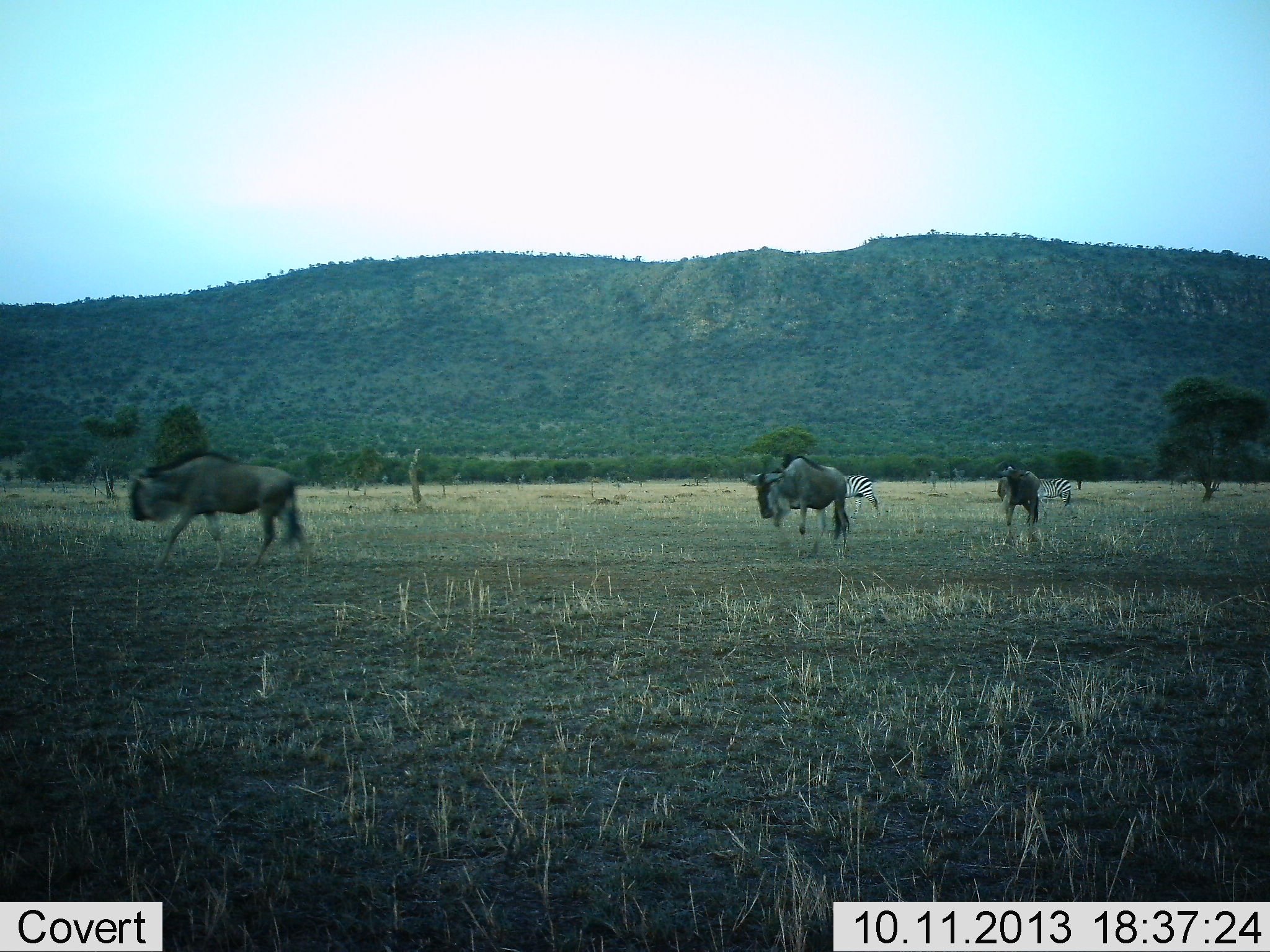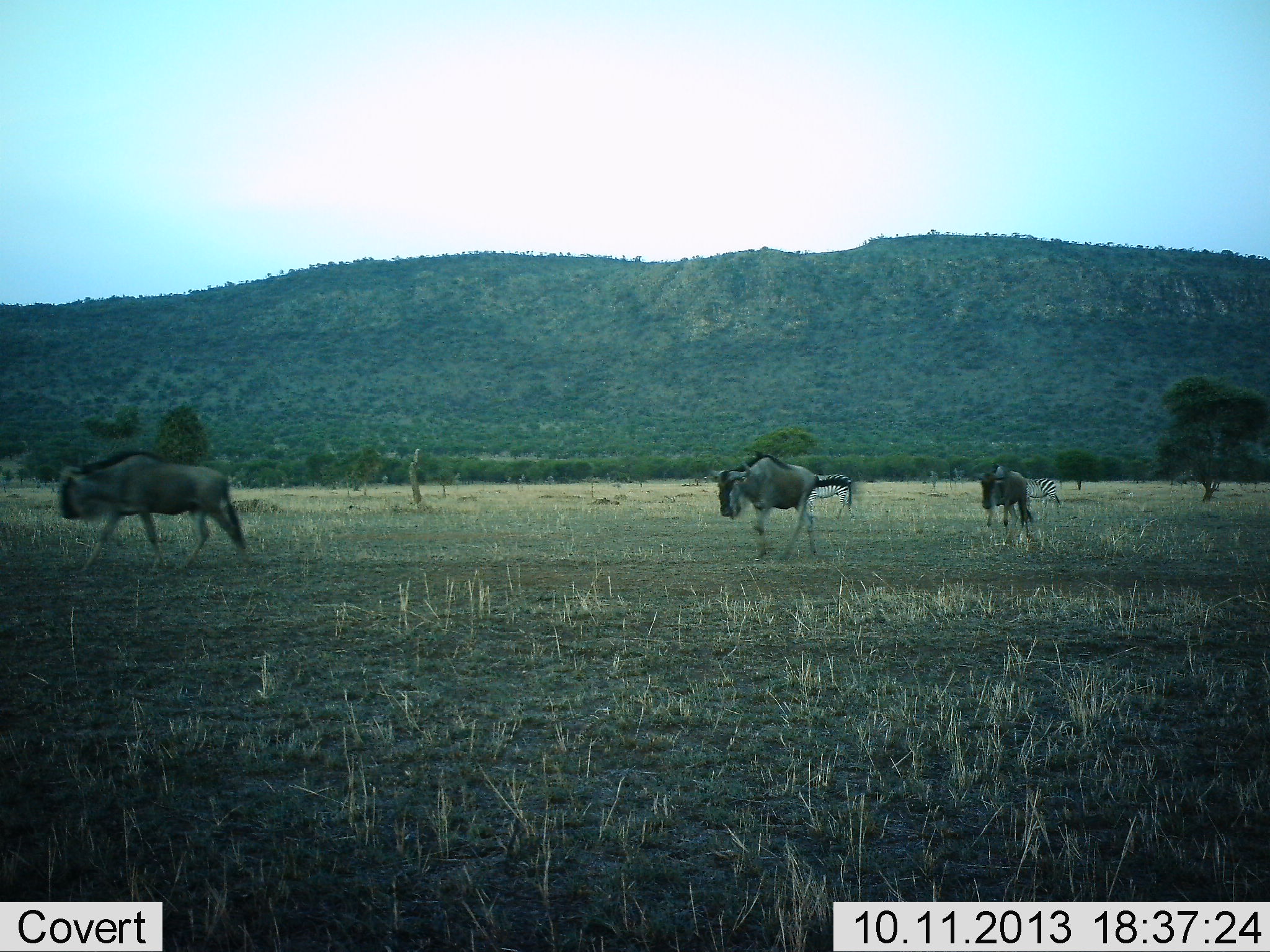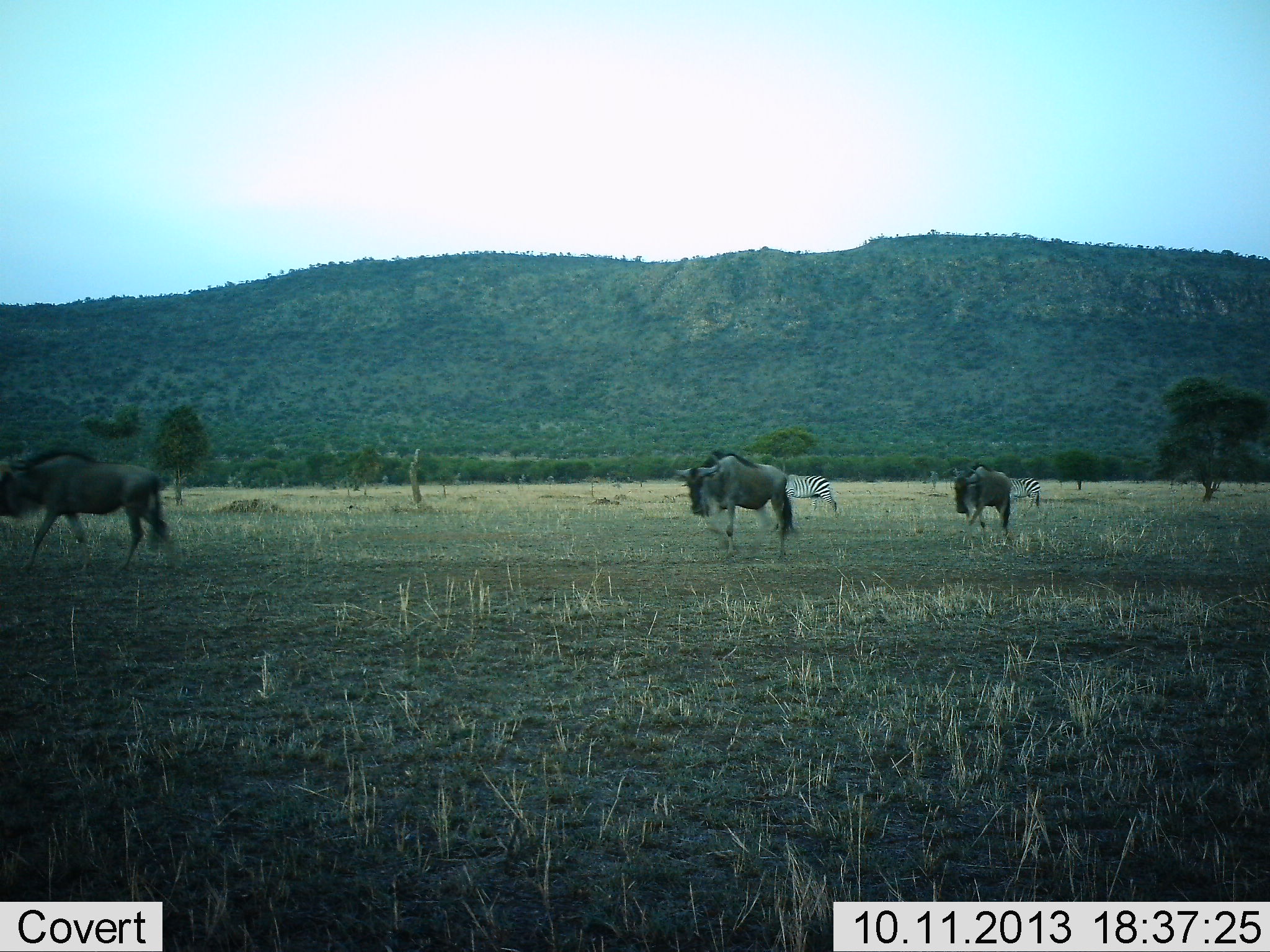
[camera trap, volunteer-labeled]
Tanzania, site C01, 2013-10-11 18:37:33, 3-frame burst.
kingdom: Animalia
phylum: Chordata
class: Mammalia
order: Artiodactyla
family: Bovidae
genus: Connochaetes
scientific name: Connochaetes taurinus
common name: blue wildebeest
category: wildebeest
Wildebeest (blue wildebeest) (Connochaetes taurinus), count 3. Behavior (volunteer vote fractions): standing 0%, resting 0%, moving 100%, interacting 0%. Young present (vote fraction): 8%. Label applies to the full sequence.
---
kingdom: Animalia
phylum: Chordata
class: Mammalia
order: Perissodactyla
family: Equidae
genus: Equus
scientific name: Equus quagga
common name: plains zebra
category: zebra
Zebra (plains zebra) (Equus quagga), count 2. Behavior (volunteer vote fractions): standing 0%, resting 0%, moving 100%, interacting 0%. Young present (vote fraction): 0%. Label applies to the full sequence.